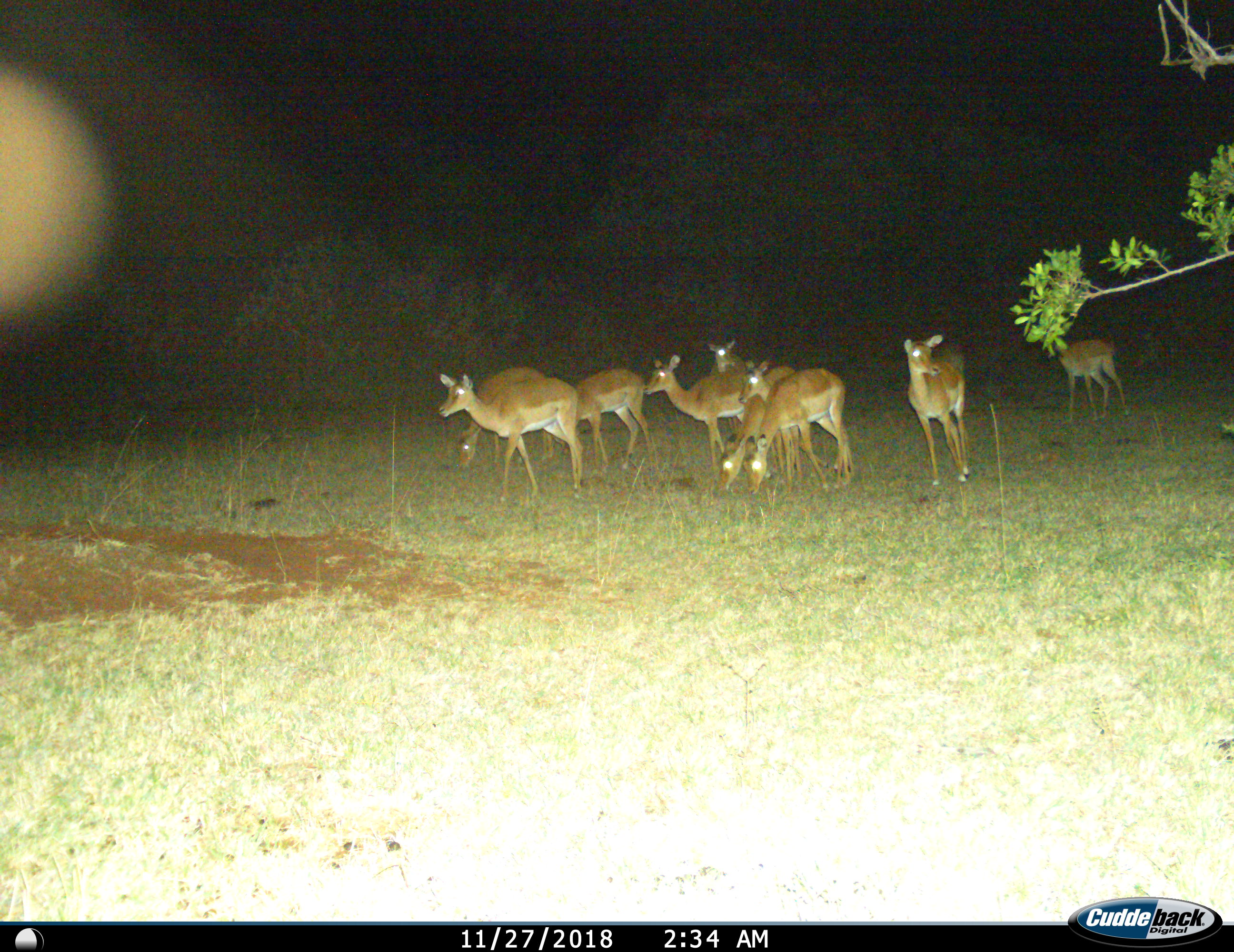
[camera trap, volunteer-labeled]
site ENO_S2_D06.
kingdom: Animalia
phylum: Chordata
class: Mammalia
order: Artiodactyla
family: Bovidae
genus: Aepyceros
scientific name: Aepyceros melampus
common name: impala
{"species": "impala (Aepyceros melampus)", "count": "10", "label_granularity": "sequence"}